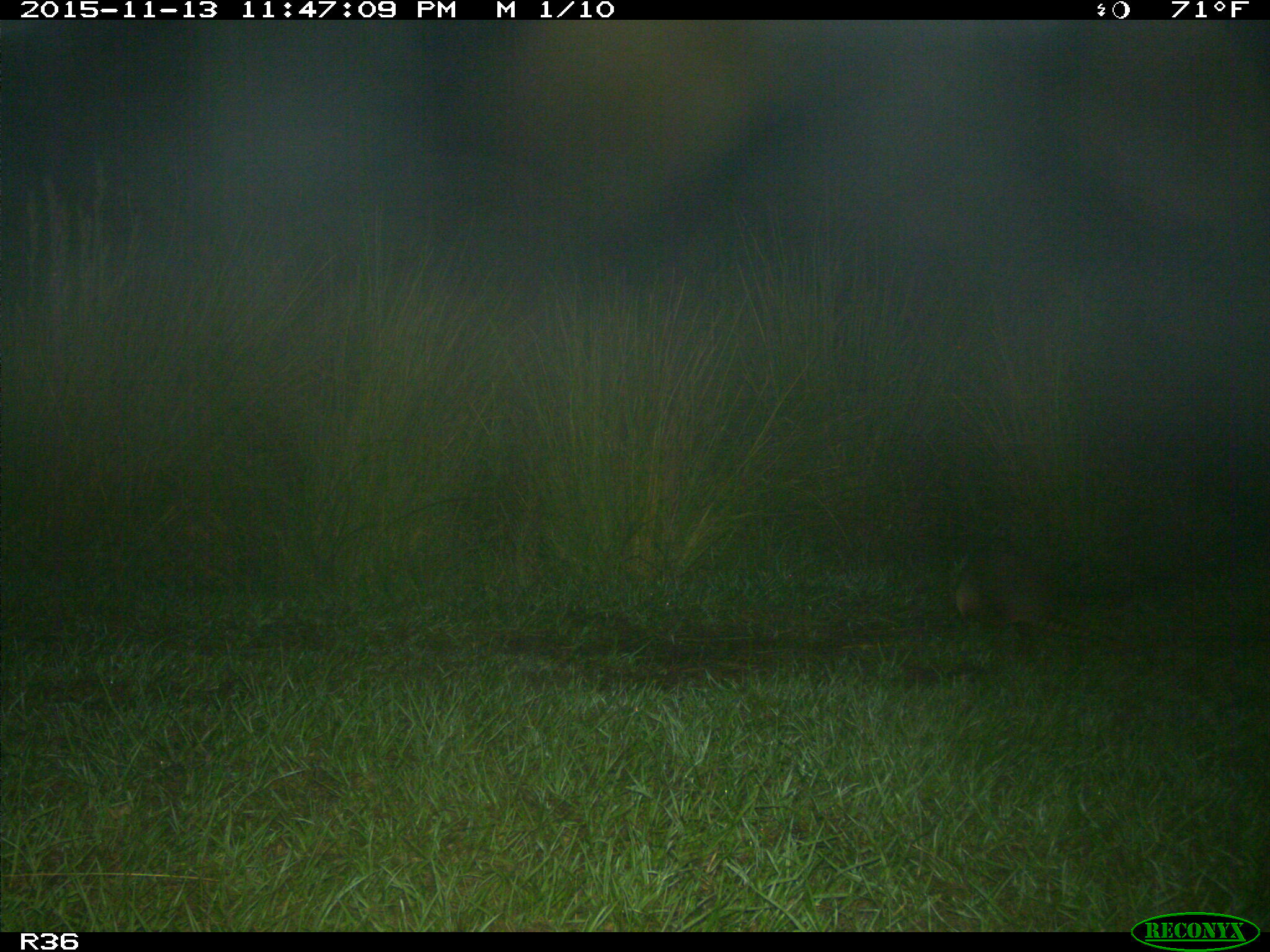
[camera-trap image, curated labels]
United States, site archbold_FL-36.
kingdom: Animalia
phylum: Chordata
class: Mammalia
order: Cingulata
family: Dasypodidae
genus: Dasypus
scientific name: Dasypus novemcinctus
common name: nine-banded armadillo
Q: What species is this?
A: Dasypus novemcinctus (nine-banded armadillo).